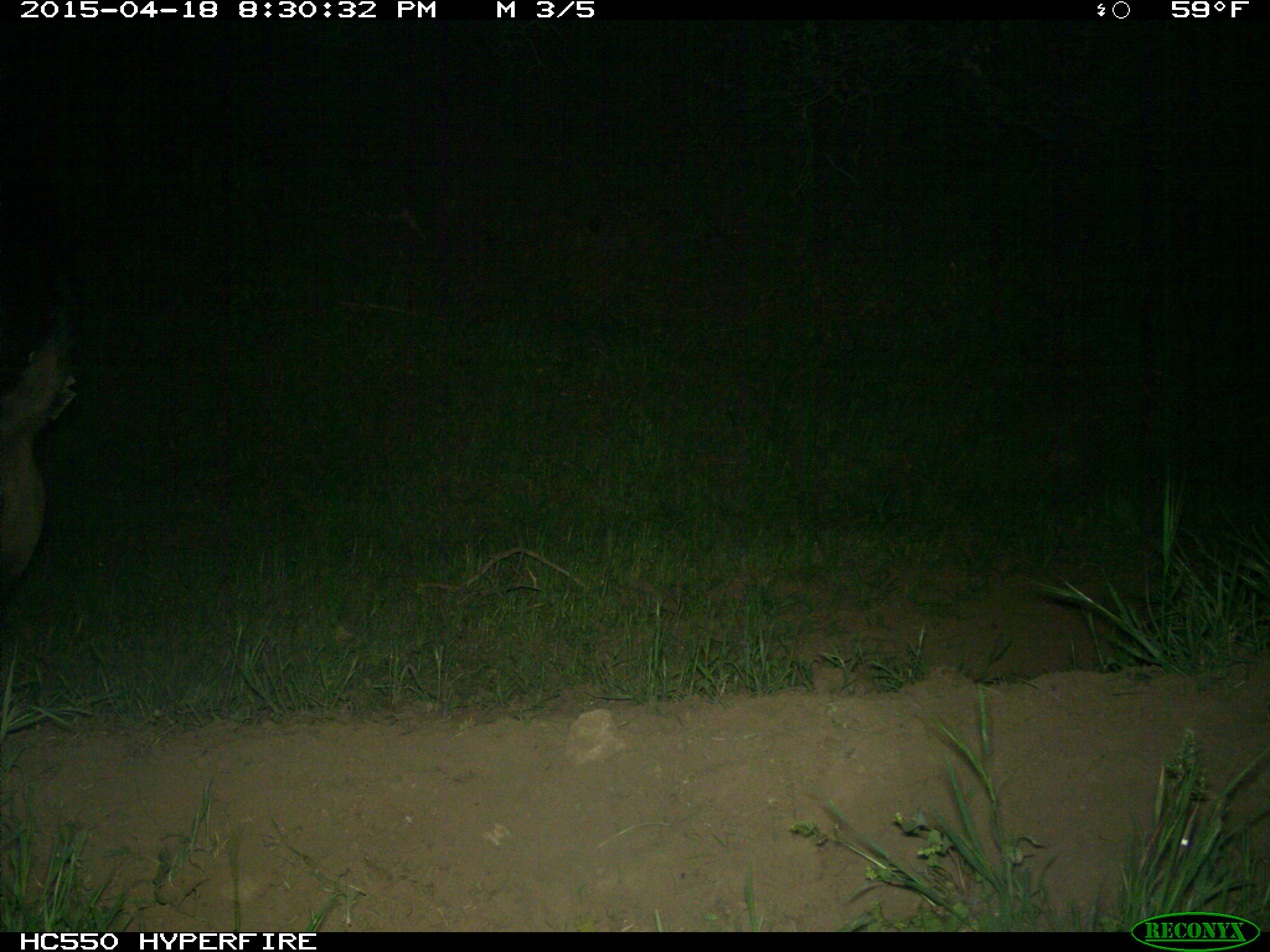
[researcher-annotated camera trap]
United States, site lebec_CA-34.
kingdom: Animalia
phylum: Chordata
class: Mammalia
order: Artiodactyla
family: Bovidae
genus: Bos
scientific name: Bos taurus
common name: domestic cow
Bos taurus (domestic cow).